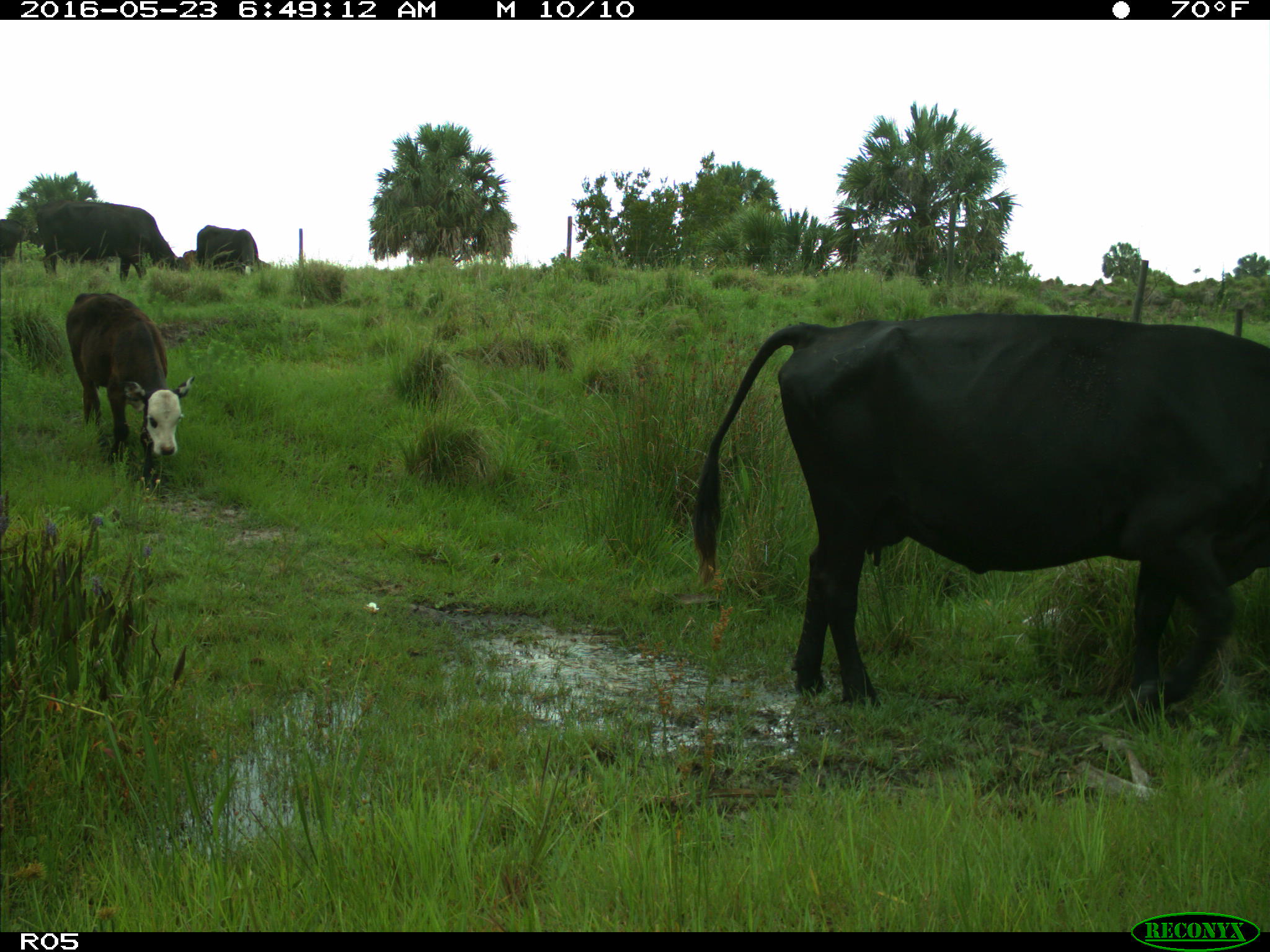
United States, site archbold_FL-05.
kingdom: Animalia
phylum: Chordata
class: Mammalia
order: Artiodactyla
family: Bovidae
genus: Bos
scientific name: Bos taurus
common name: domestic cow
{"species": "Bos taurus (domestic cow)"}